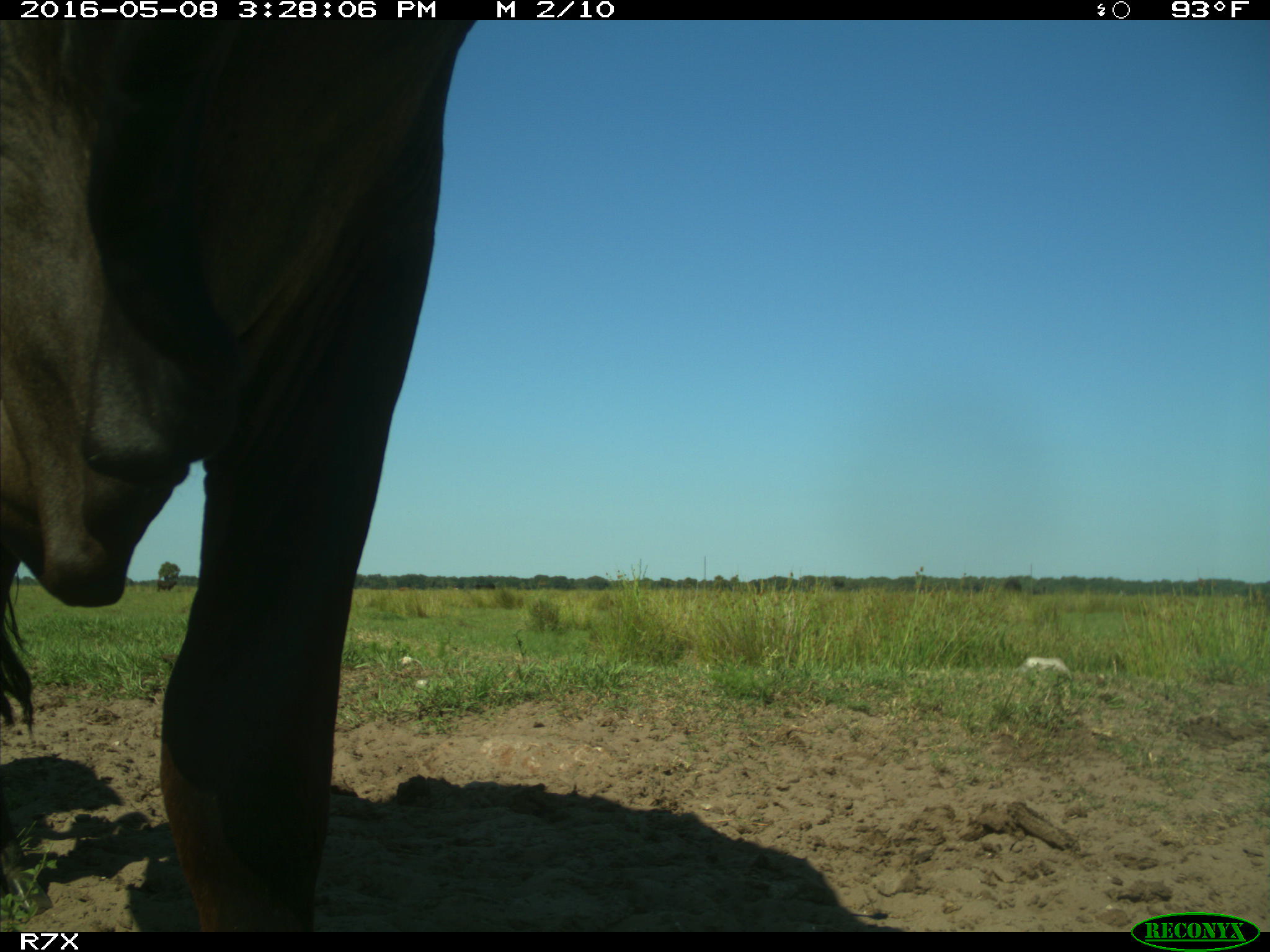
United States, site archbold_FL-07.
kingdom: Animalia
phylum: Chordata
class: Mammalia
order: Artiodactyla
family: Bovidae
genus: Bos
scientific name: Bos taurus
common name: domestic cow